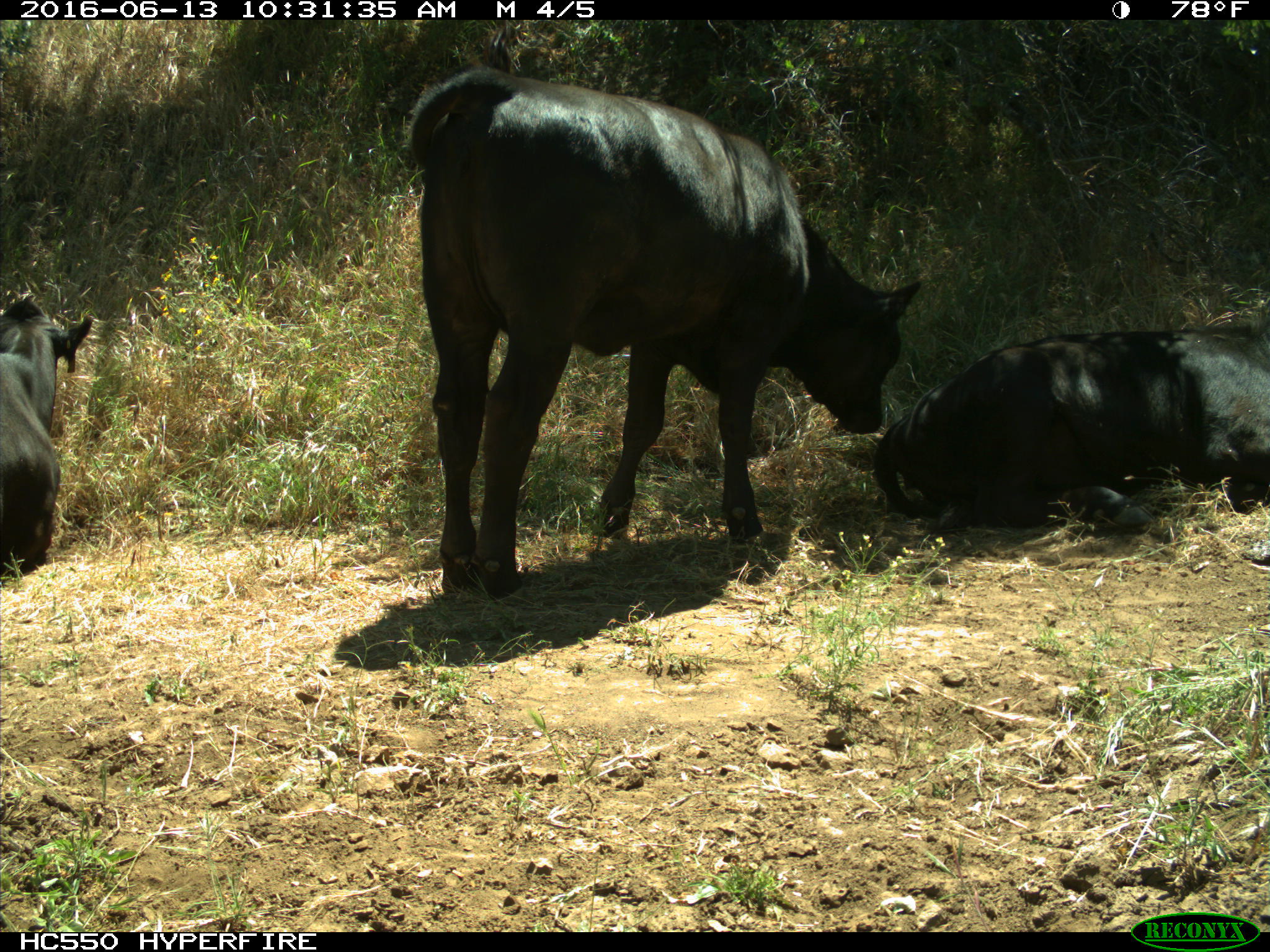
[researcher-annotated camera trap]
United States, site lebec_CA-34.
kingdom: Animalia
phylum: Chordata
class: Mammalia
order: Artiodactyla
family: Bovidae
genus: Bos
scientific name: Bos taurus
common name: domestic cow